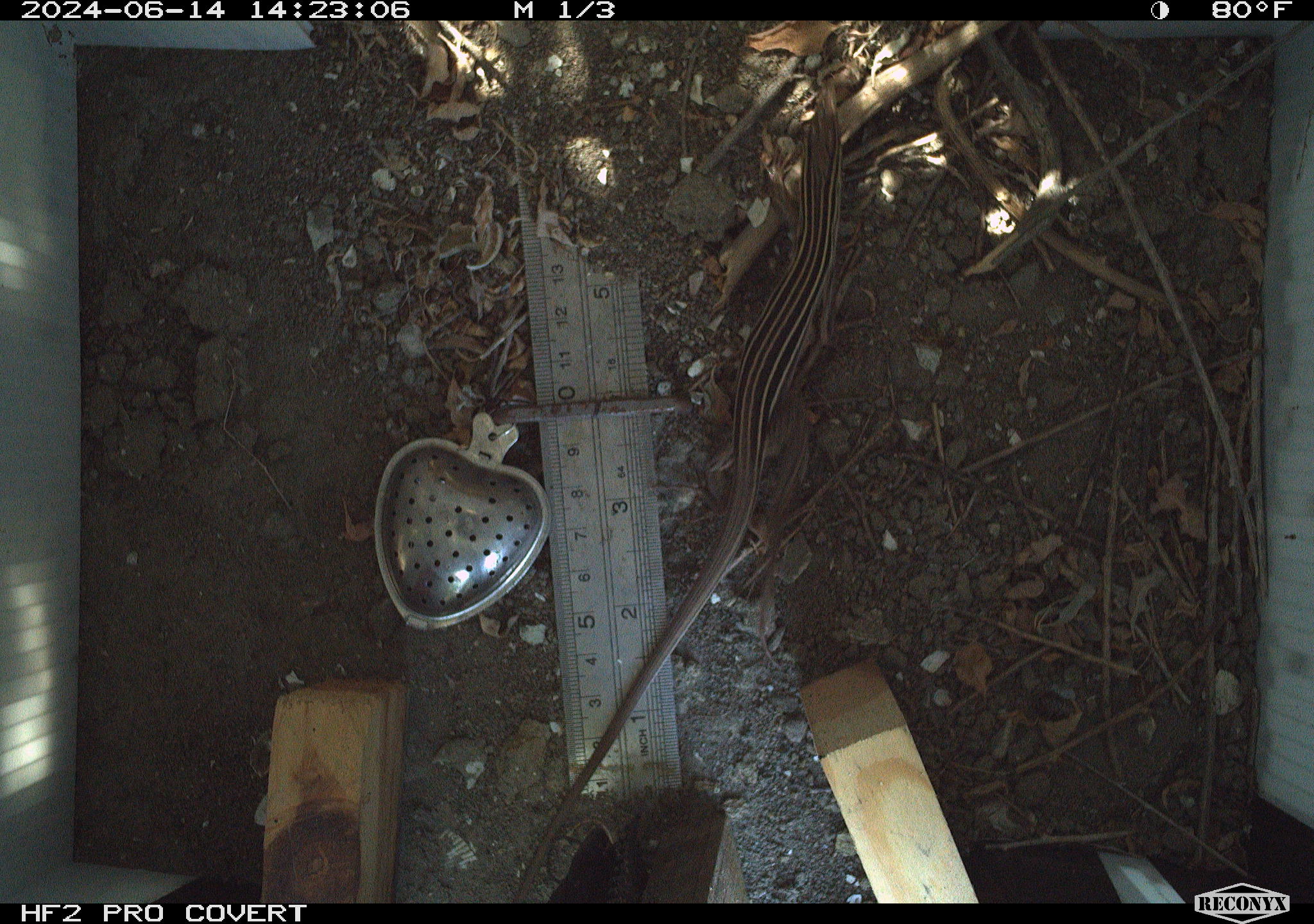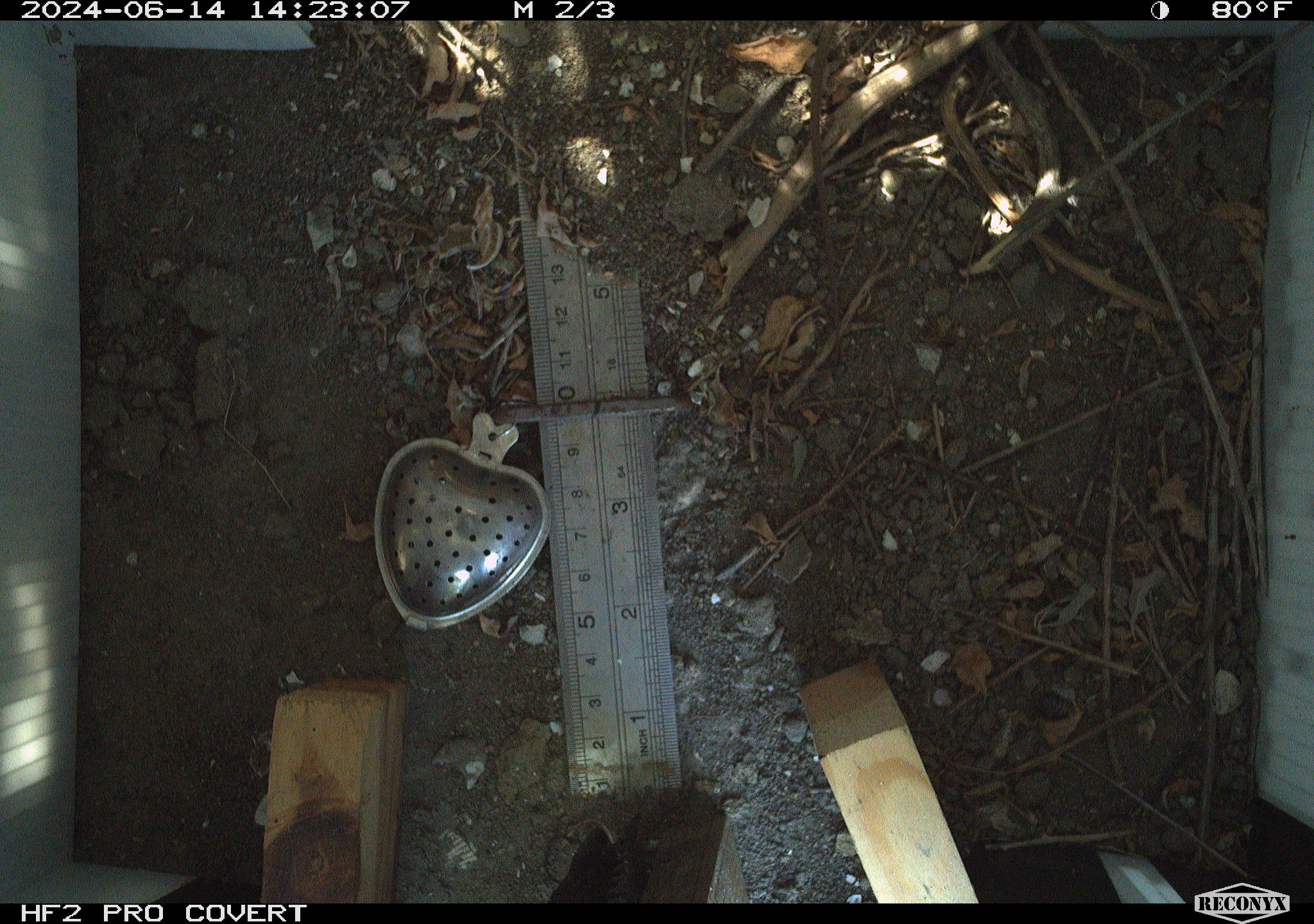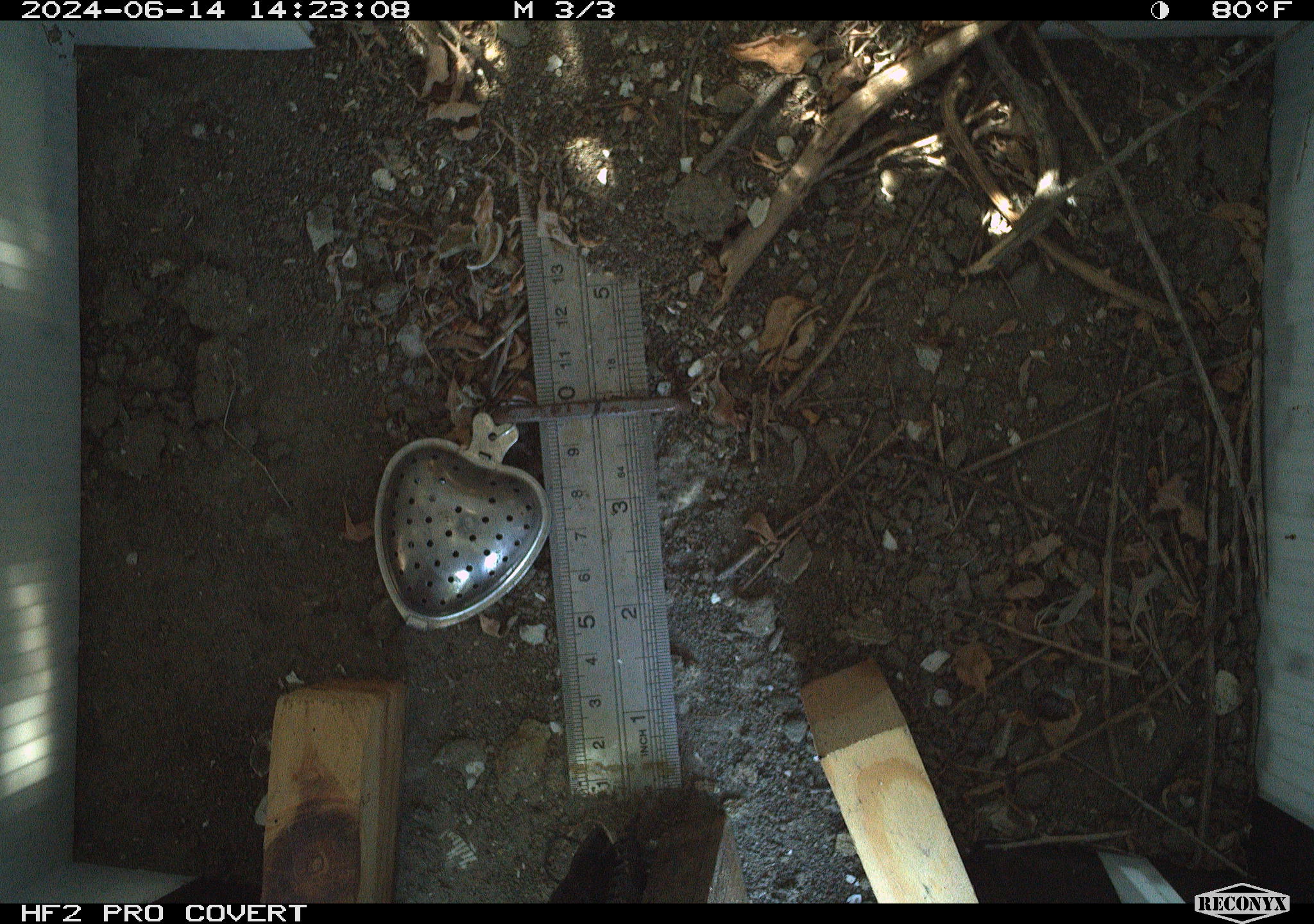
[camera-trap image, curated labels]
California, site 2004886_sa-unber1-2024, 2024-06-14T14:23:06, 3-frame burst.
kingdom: Animalia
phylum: Chordata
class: Reptilia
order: Squamata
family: Teiidae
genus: Aspidoscelis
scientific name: Aspidoscelis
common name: whiptail lizards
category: aspidoscelis species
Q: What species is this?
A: Aspidoscelis species (whiptail lizards) (Aspidoscelis).